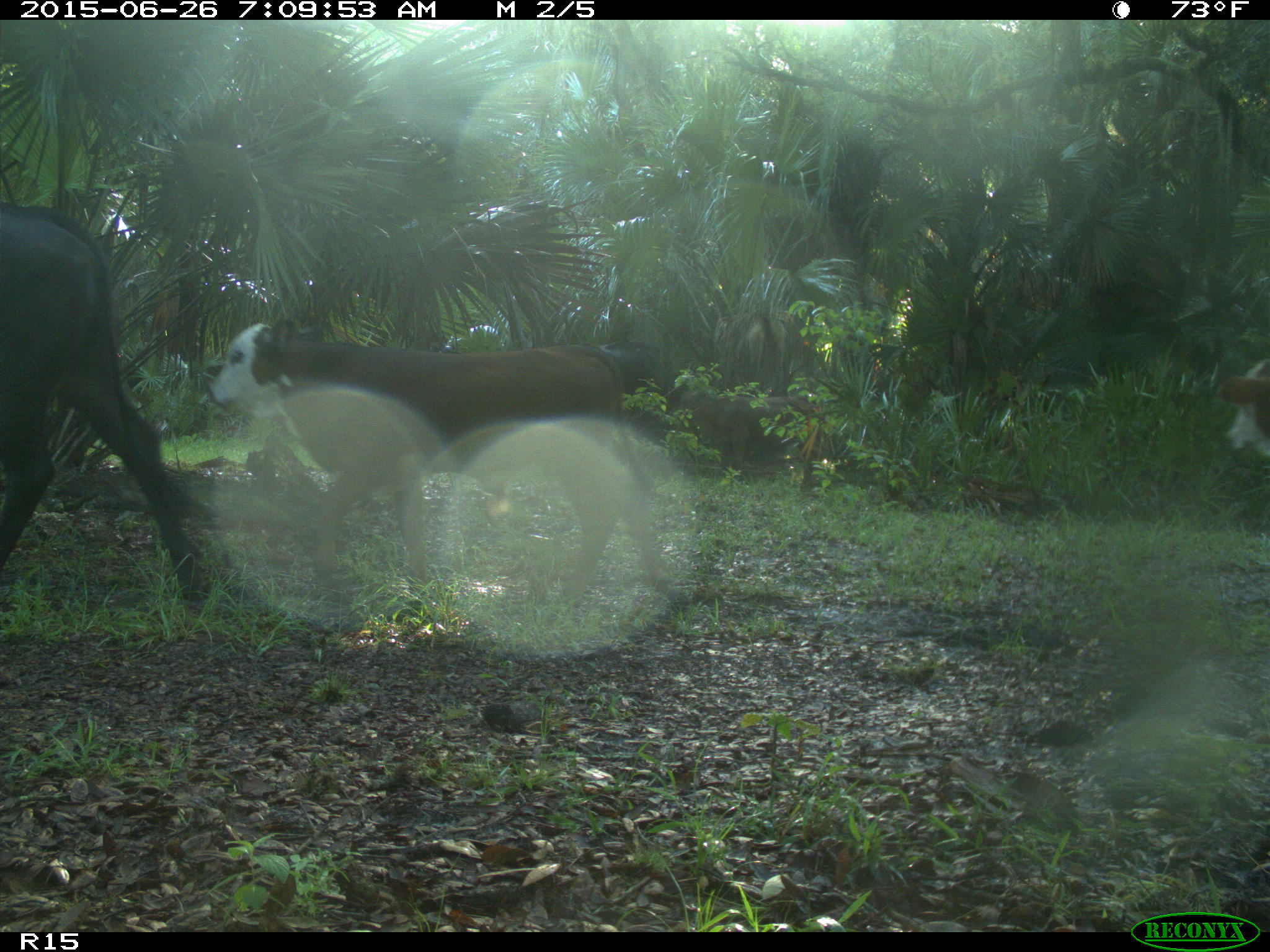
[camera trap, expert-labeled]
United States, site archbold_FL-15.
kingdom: Animalia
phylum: Chordata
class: Mammalia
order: Artiodactyla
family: Bovidae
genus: Bos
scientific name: Bos taurus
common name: domestic cow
Bos taurus (domestic cow).